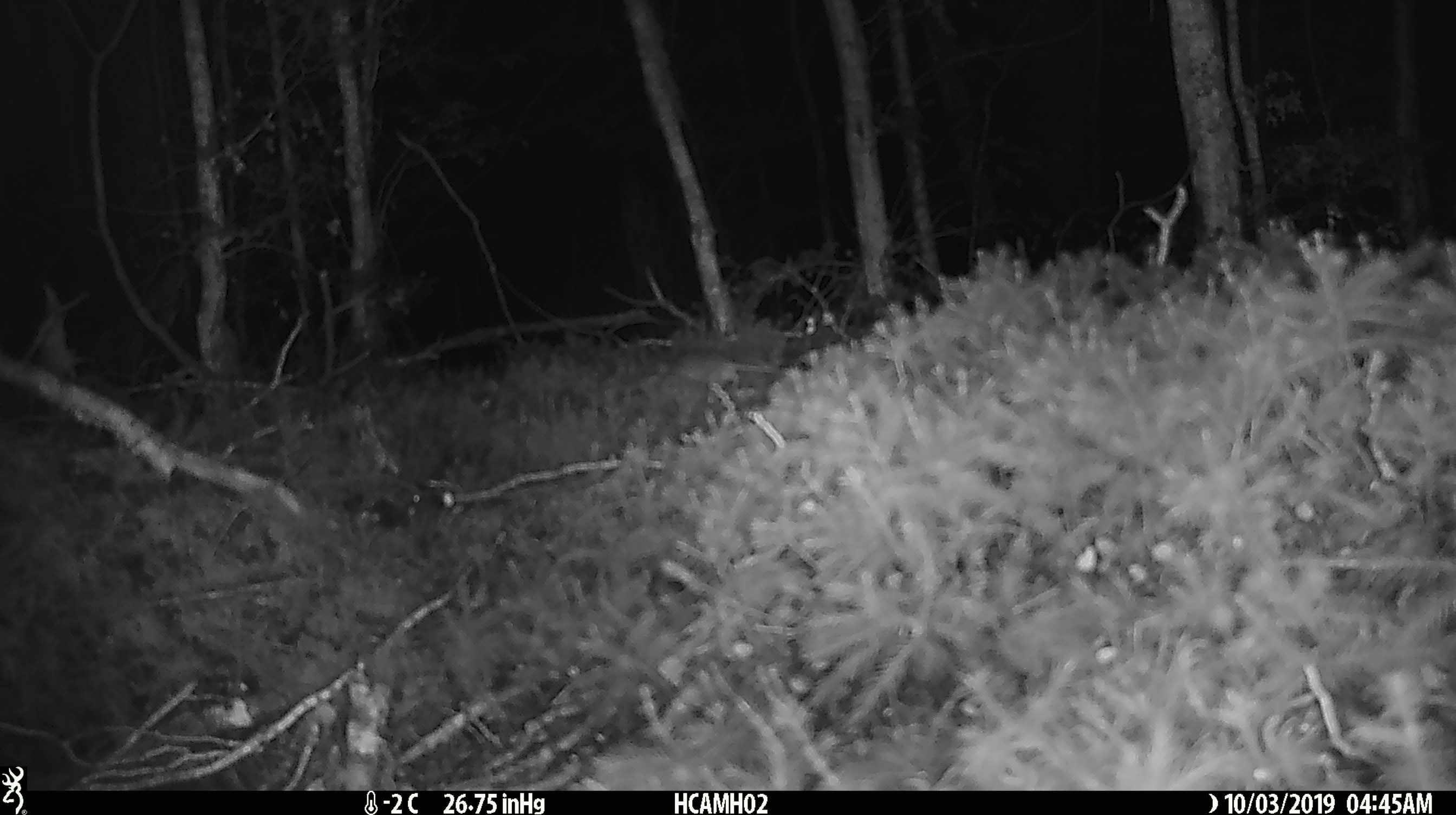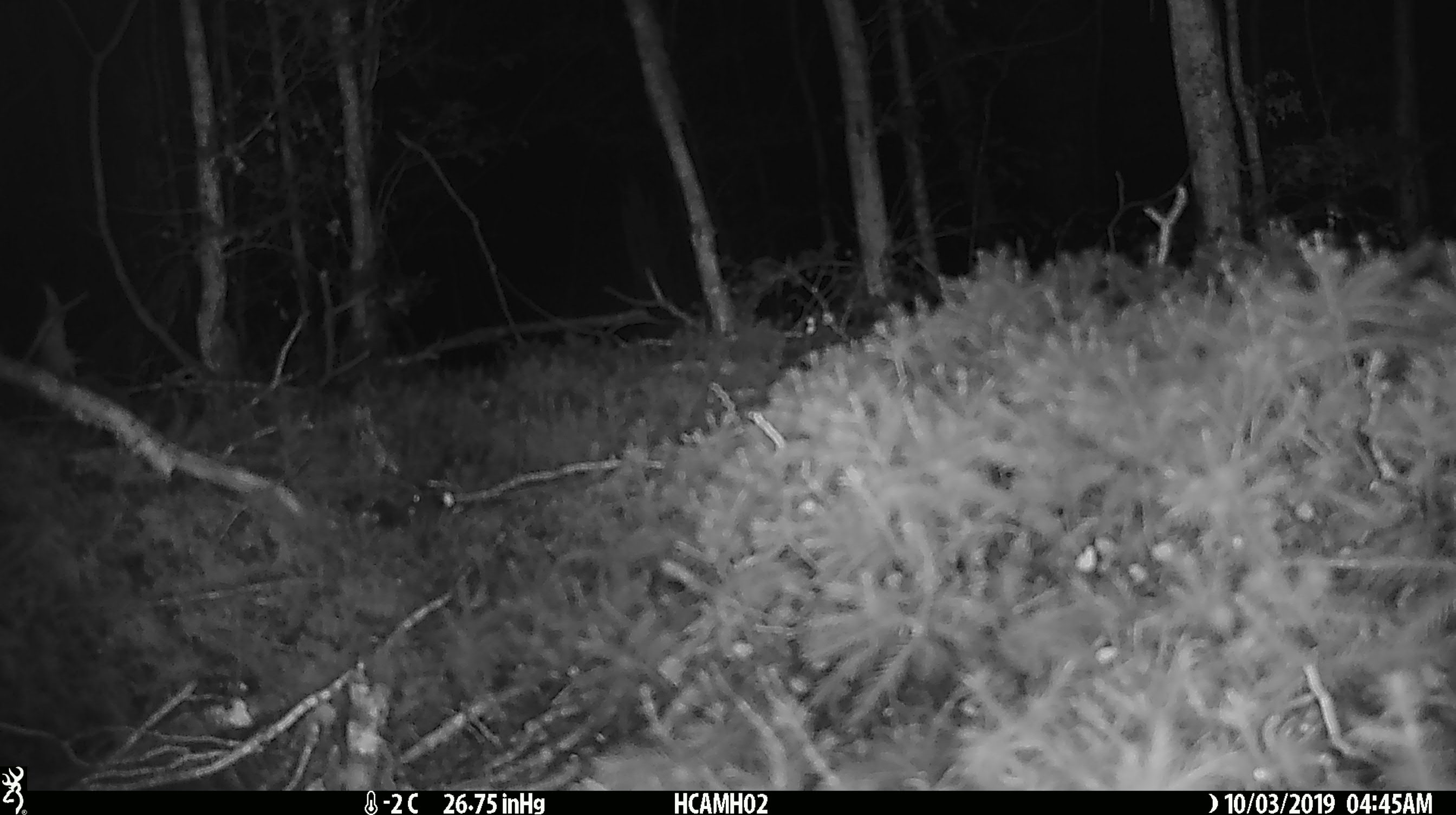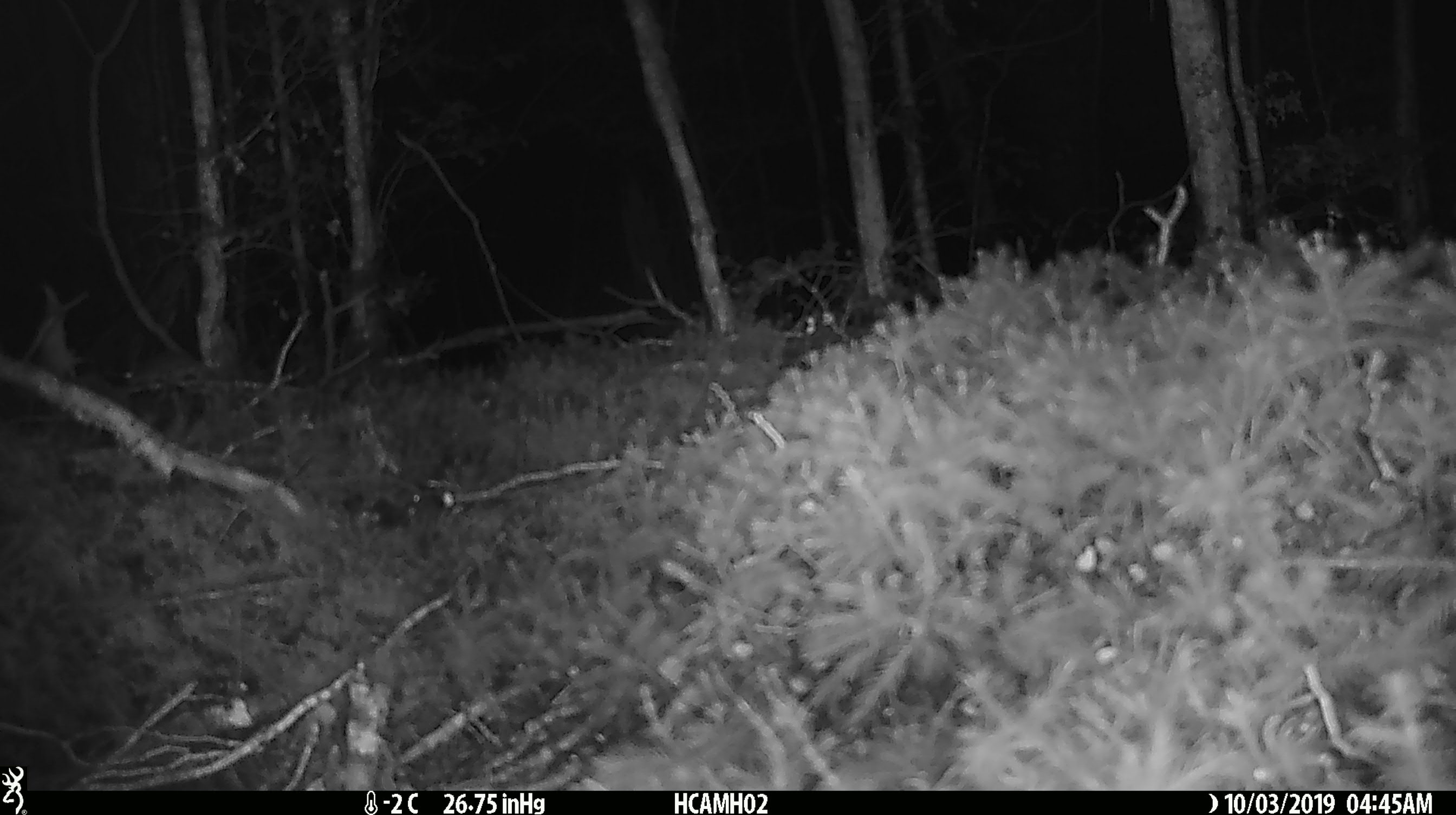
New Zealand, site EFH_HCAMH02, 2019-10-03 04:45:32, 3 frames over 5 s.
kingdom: Animalia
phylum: Chordata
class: Mammalia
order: Rodentia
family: Muridae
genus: Mus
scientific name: Mus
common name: mouse